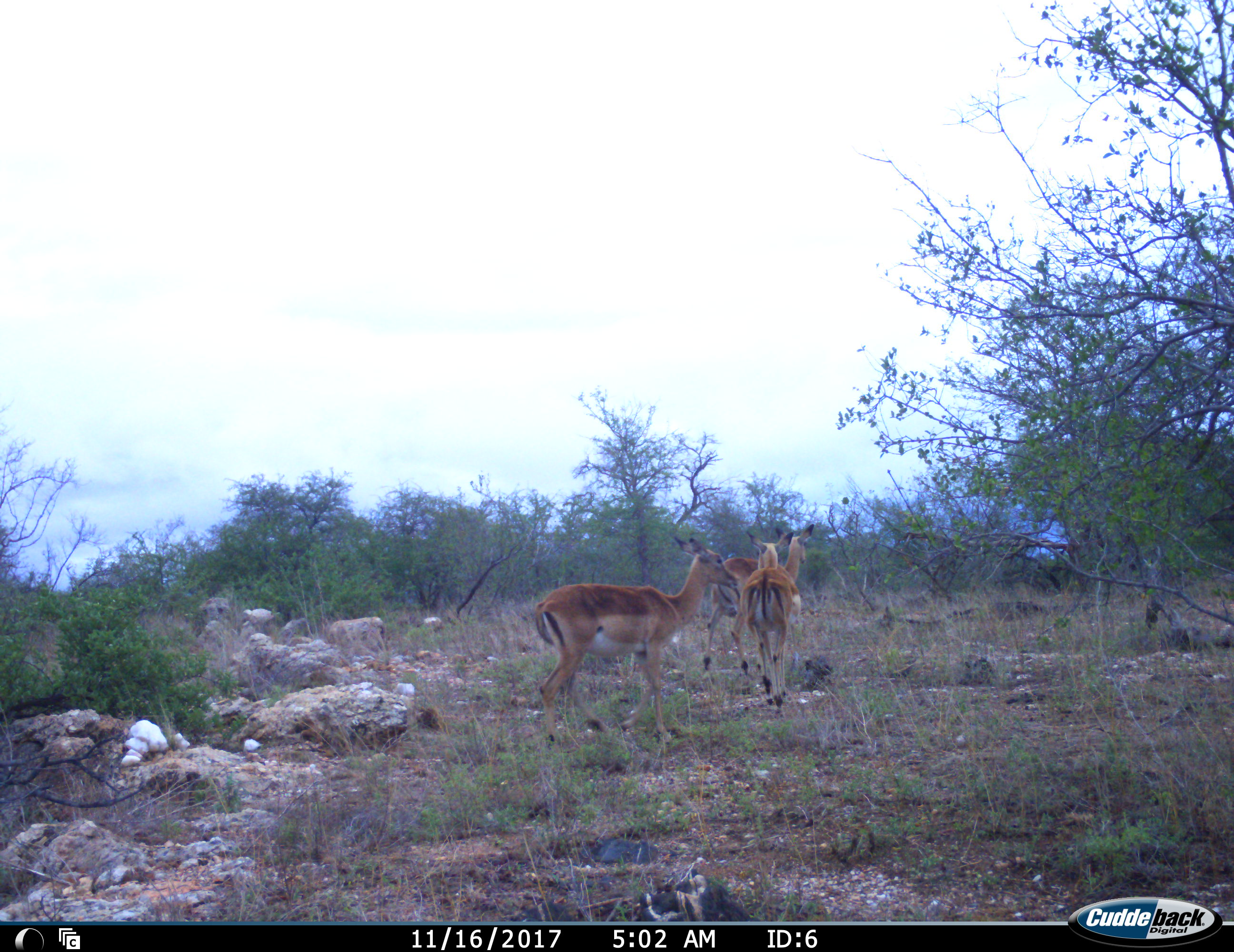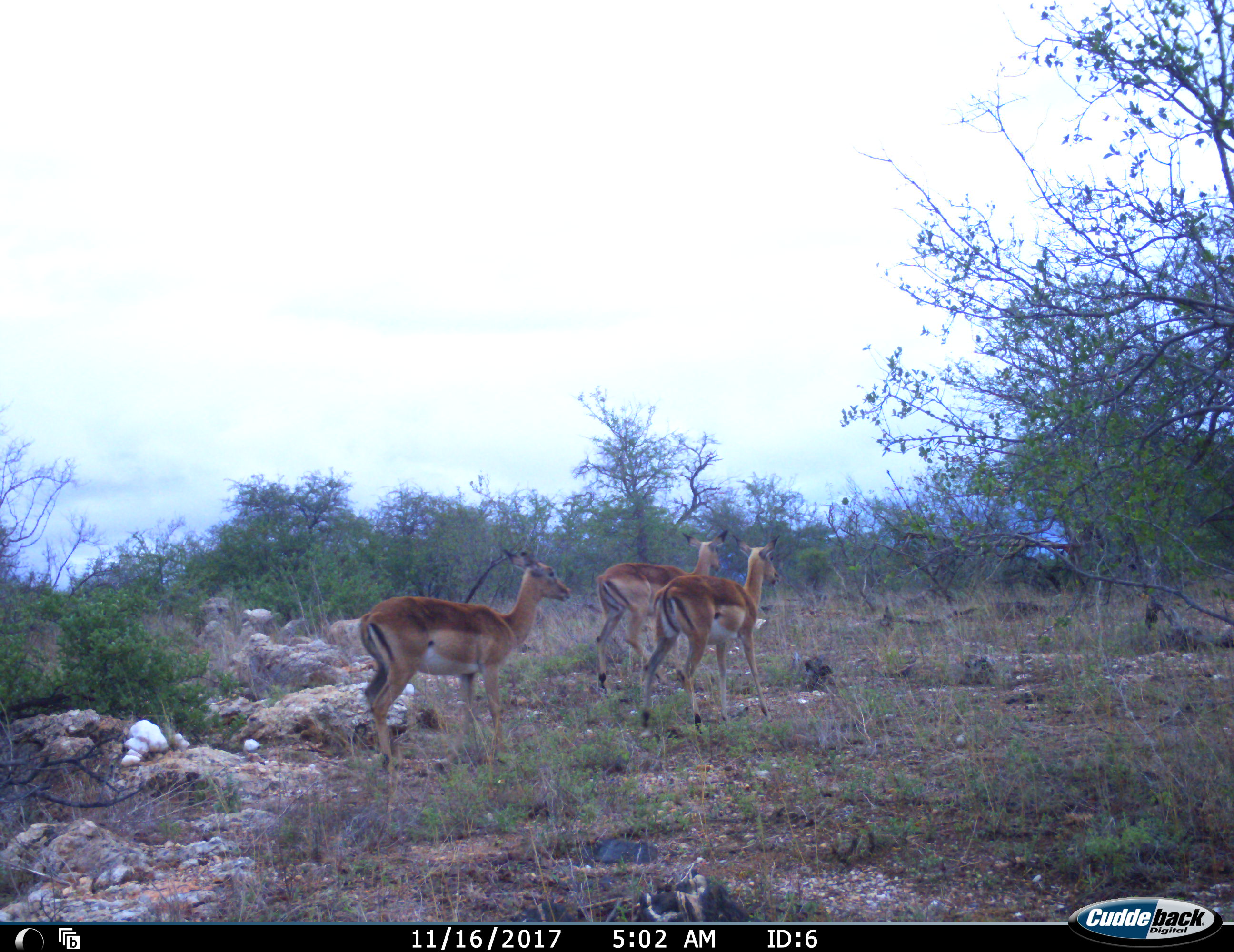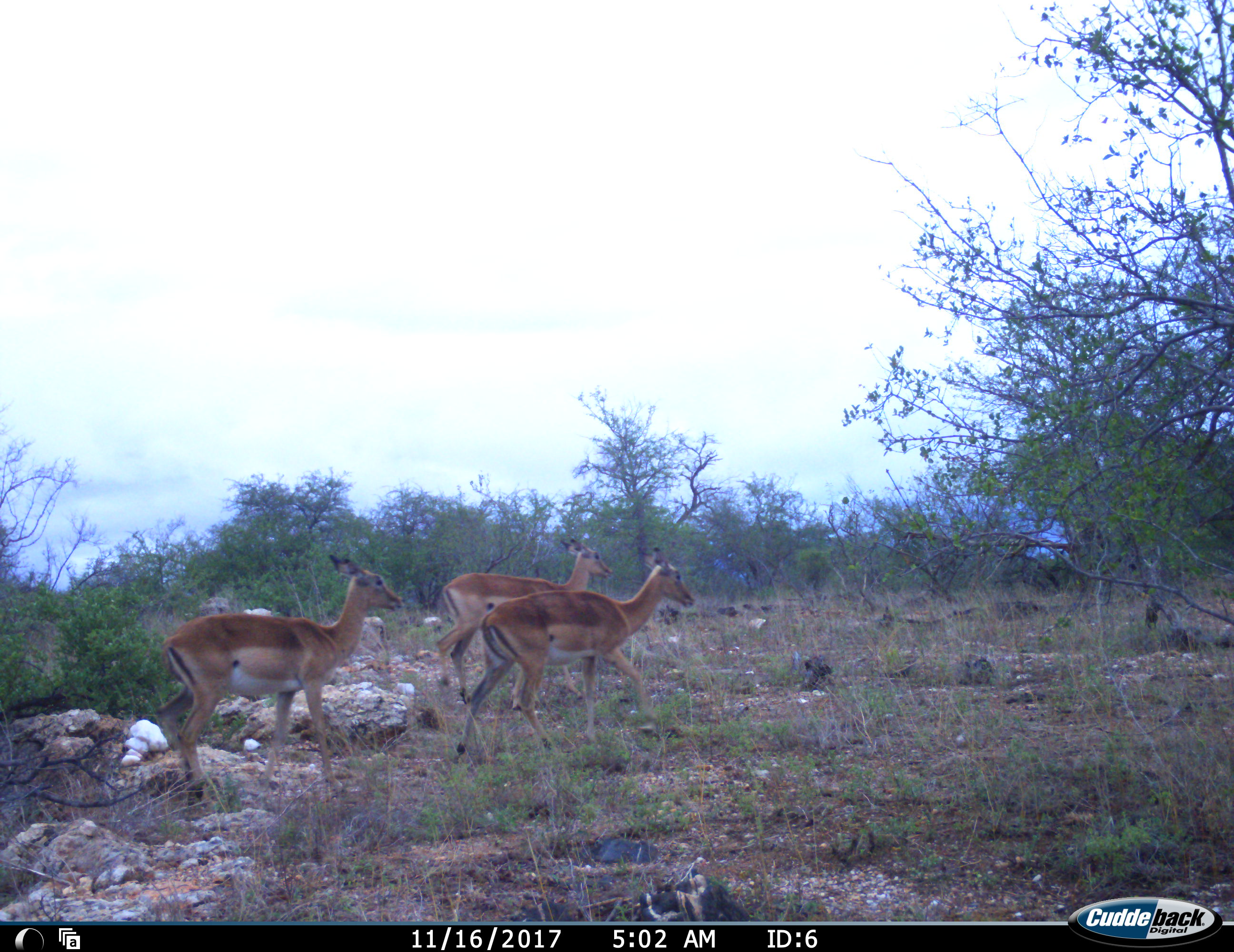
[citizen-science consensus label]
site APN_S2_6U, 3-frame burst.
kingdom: Animalia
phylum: Chordata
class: Mammalia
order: Artiodactyla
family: Bovidae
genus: Aepyceros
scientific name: Aepyceros melampus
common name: impala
Impala (Aepyceros melampus), count 3. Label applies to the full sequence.